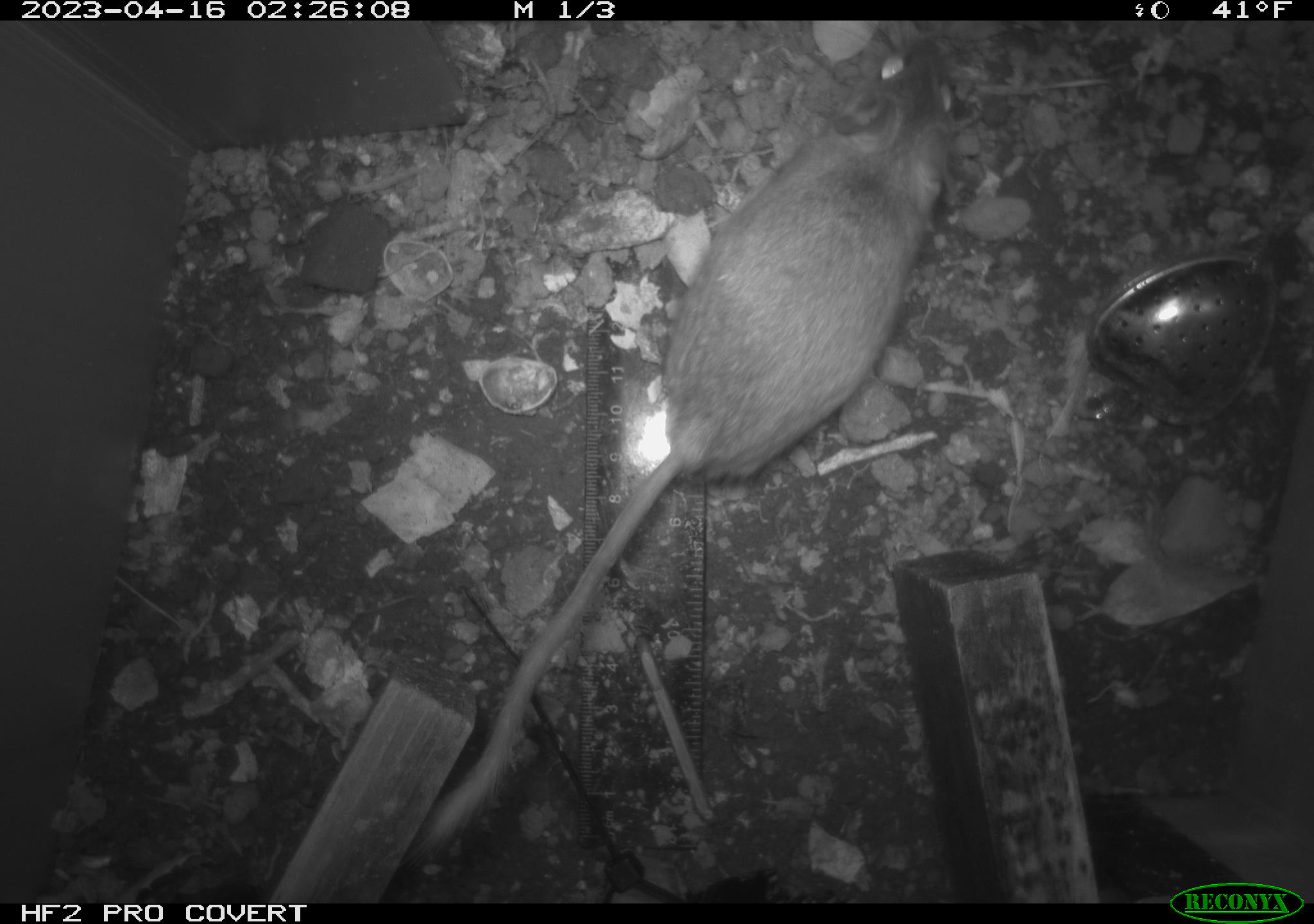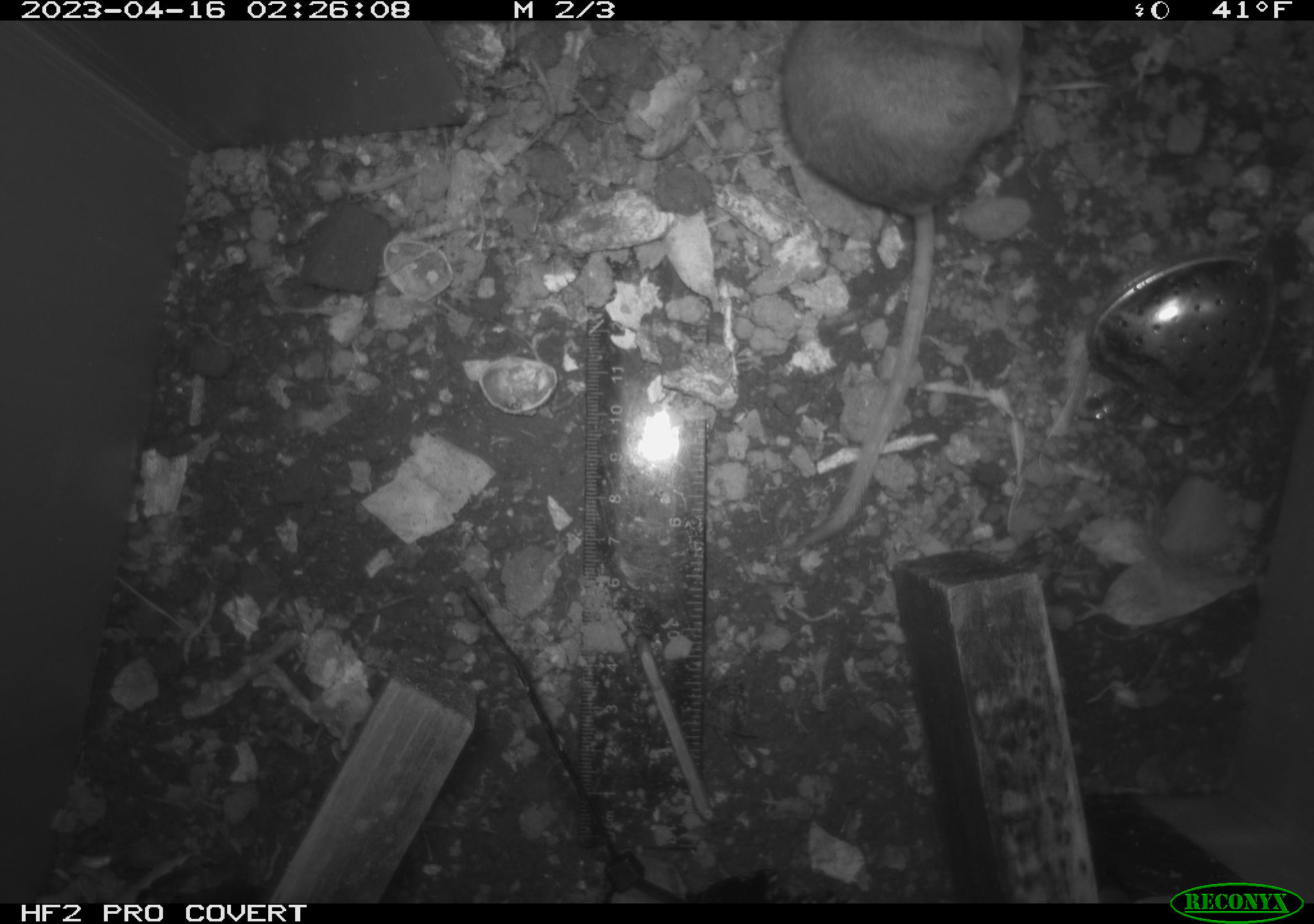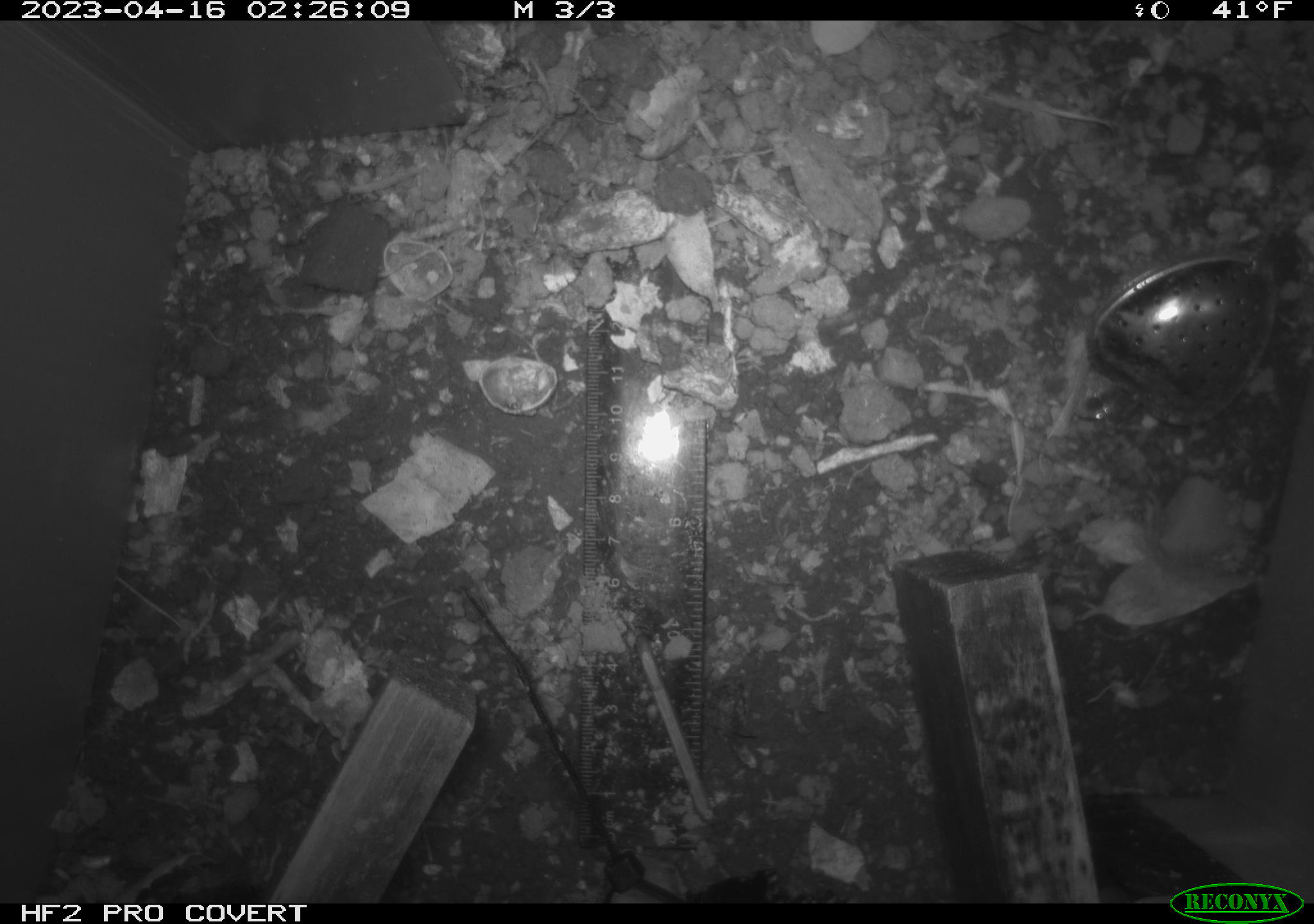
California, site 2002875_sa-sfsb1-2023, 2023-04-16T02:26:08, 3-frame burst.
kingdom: Animalia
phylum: Chordata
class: Mammalia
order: Rodentia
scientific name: Rodentia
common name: mouse species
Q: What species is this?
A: Mouse species (Rodentia).